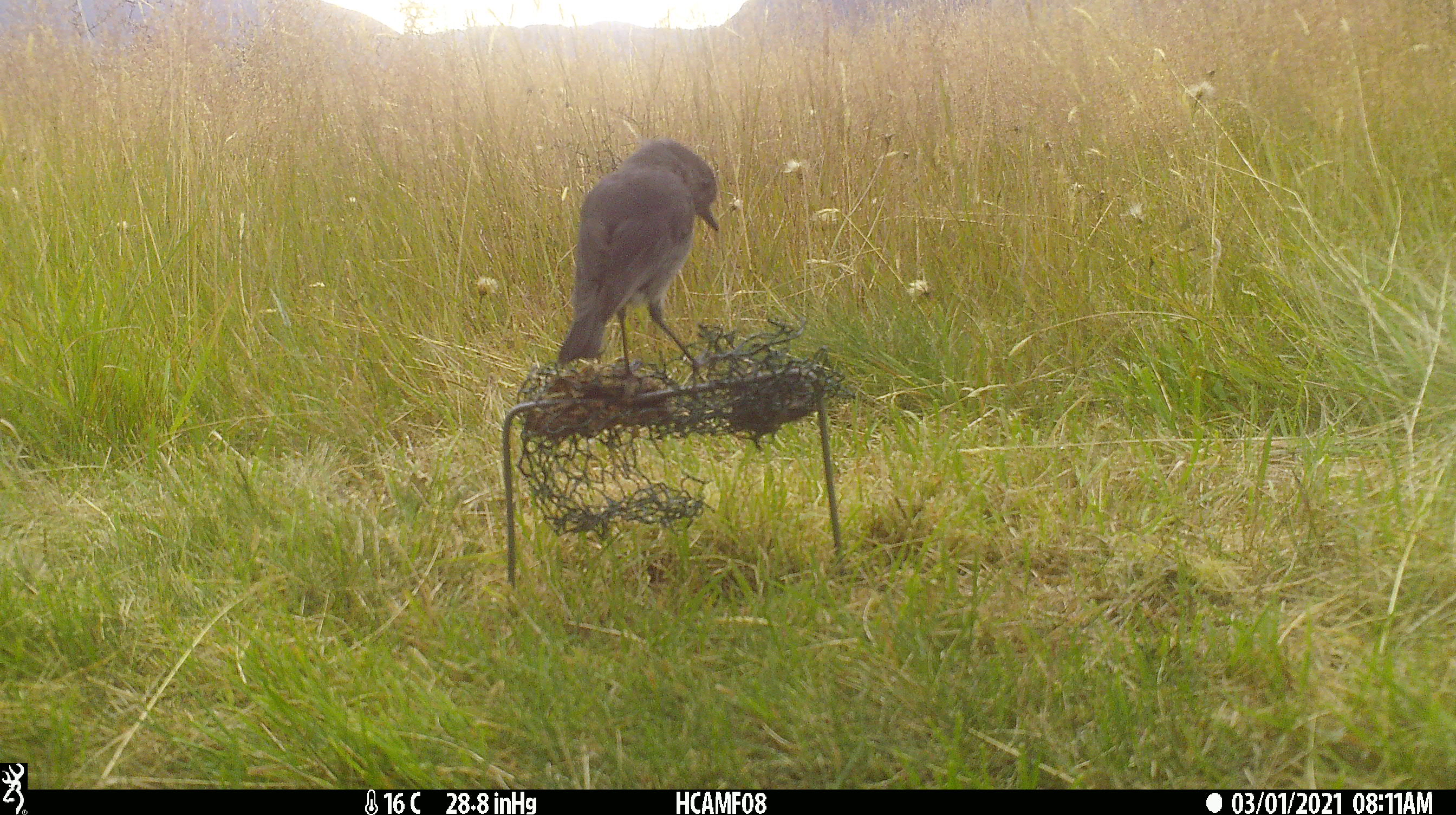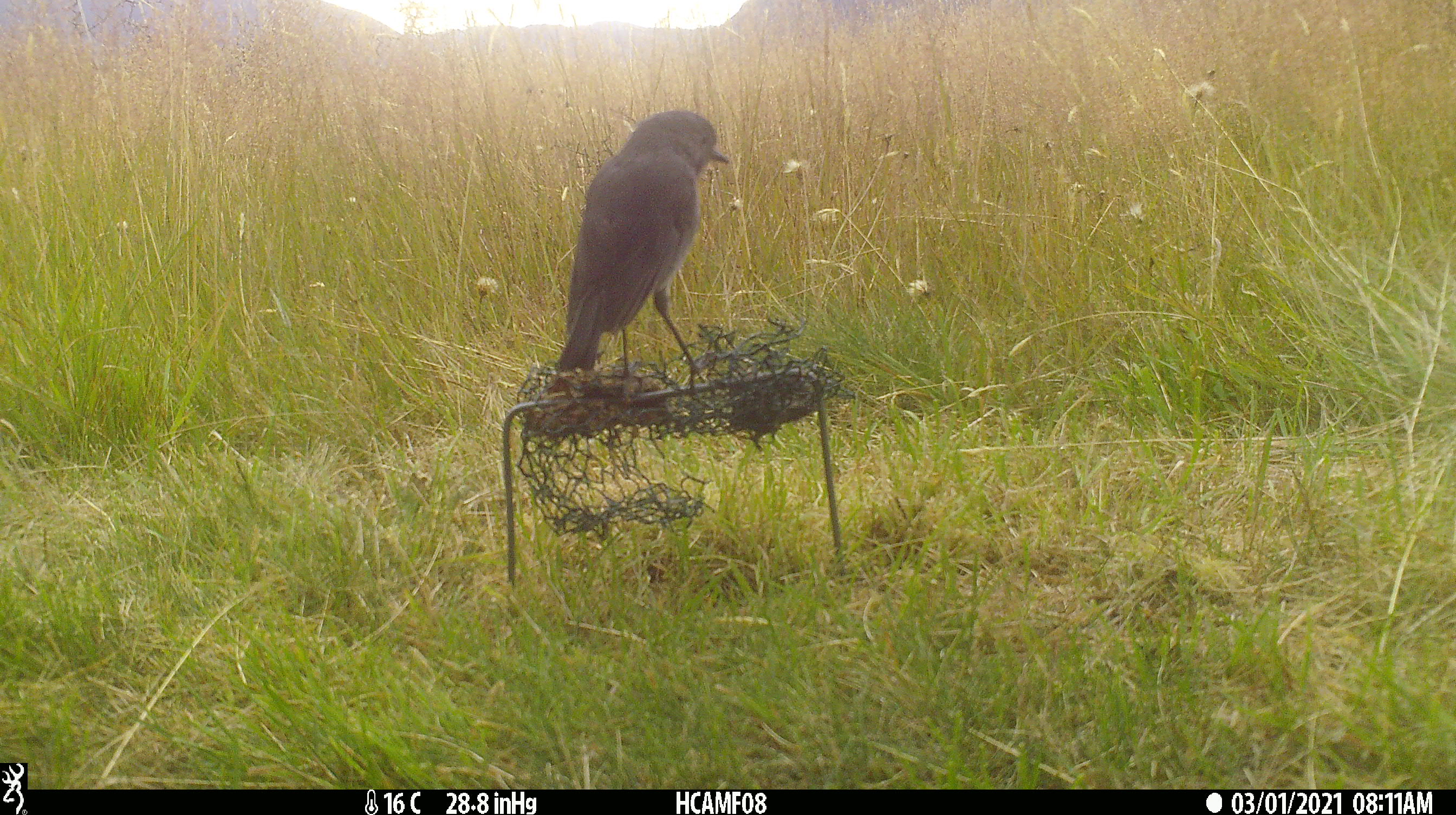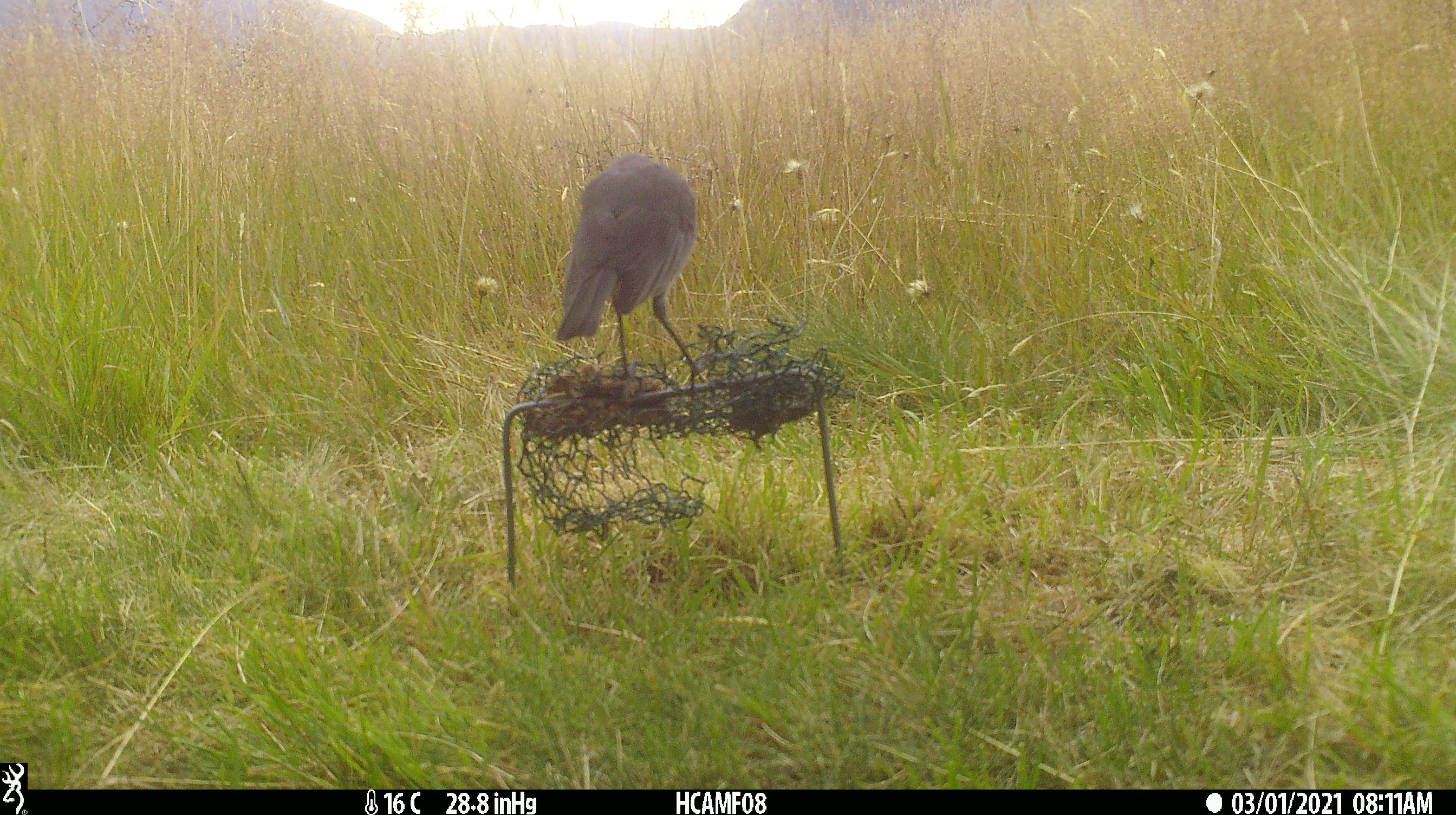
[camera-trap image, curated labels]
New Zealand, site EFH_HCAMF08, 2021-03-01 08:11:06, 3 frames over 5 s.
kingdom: Animalia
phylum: Chordata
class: Aves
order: Passeriformes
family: Petroicidae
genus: Petroica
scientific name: Petroica australis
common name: new zealand robin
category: robin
Robin (new zealand robin) (Petroica australis).